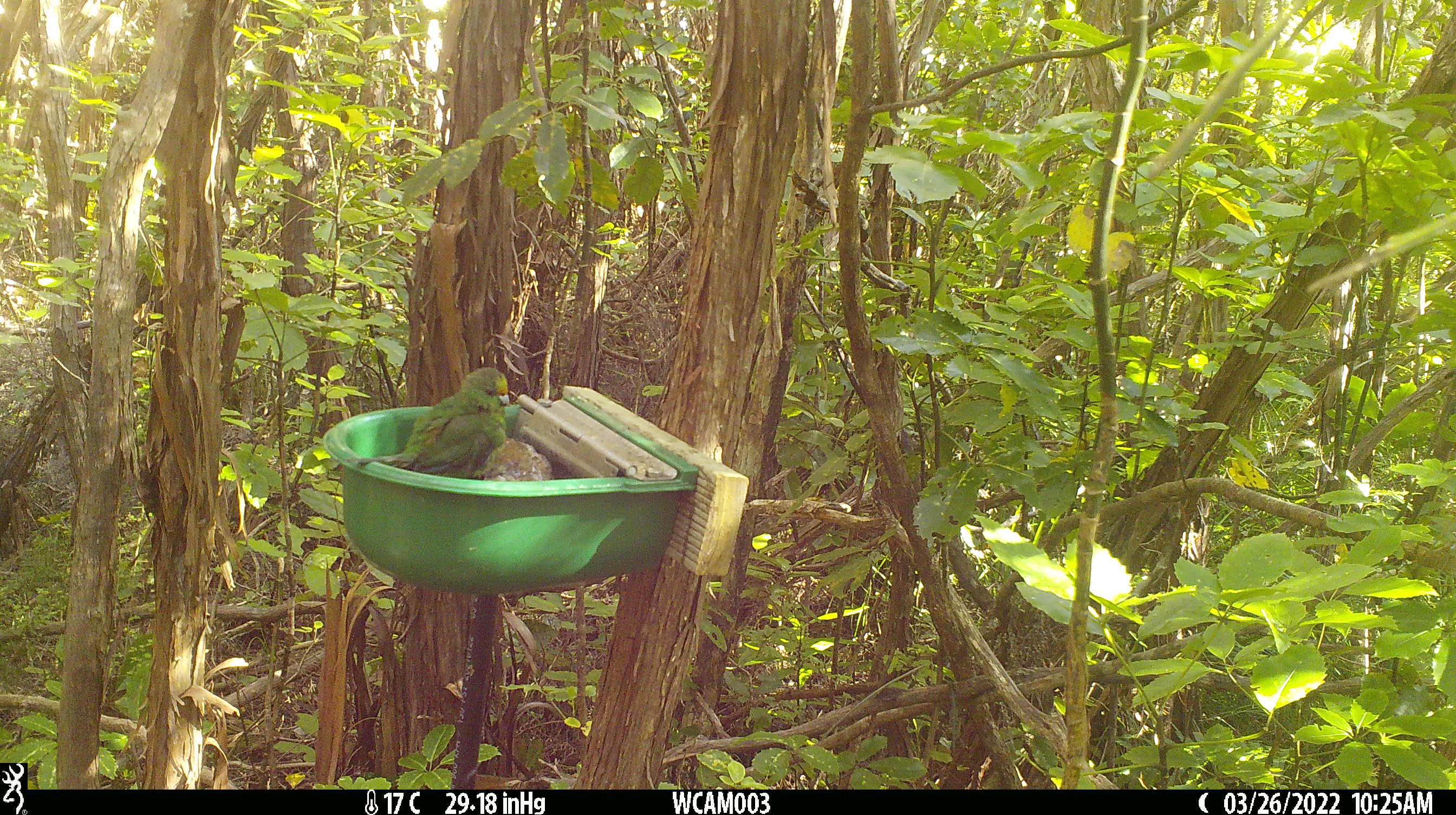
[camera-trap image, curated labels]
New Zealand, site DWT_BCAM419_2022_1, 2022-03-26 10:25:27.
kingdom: Animalia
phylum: Chordata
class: Aves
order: Psittaciformes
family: Psittaculidae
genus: Cyanoramphus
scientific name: Cyanoramphus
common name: parakeet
Parakeet (Cyanoramphus).